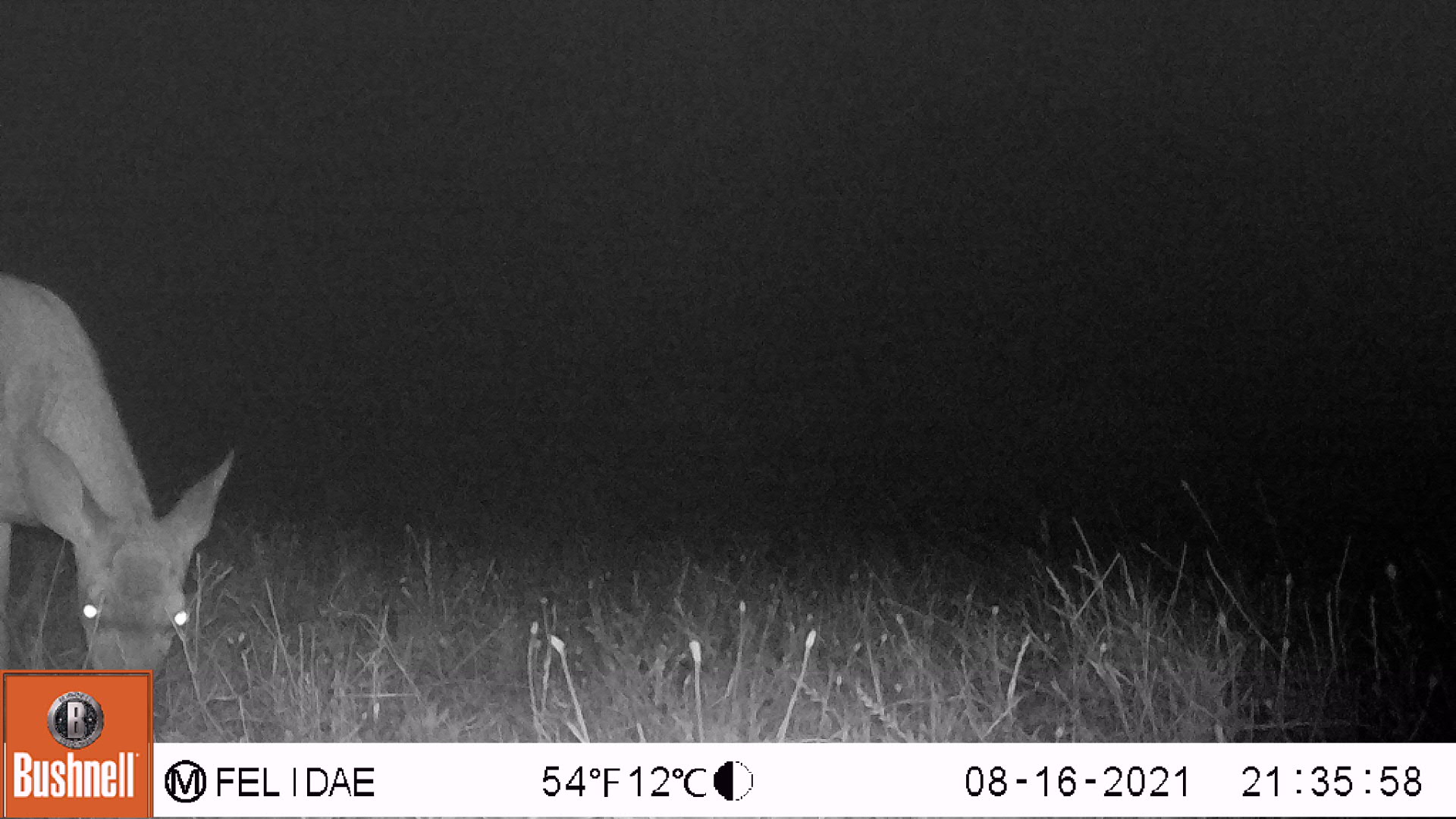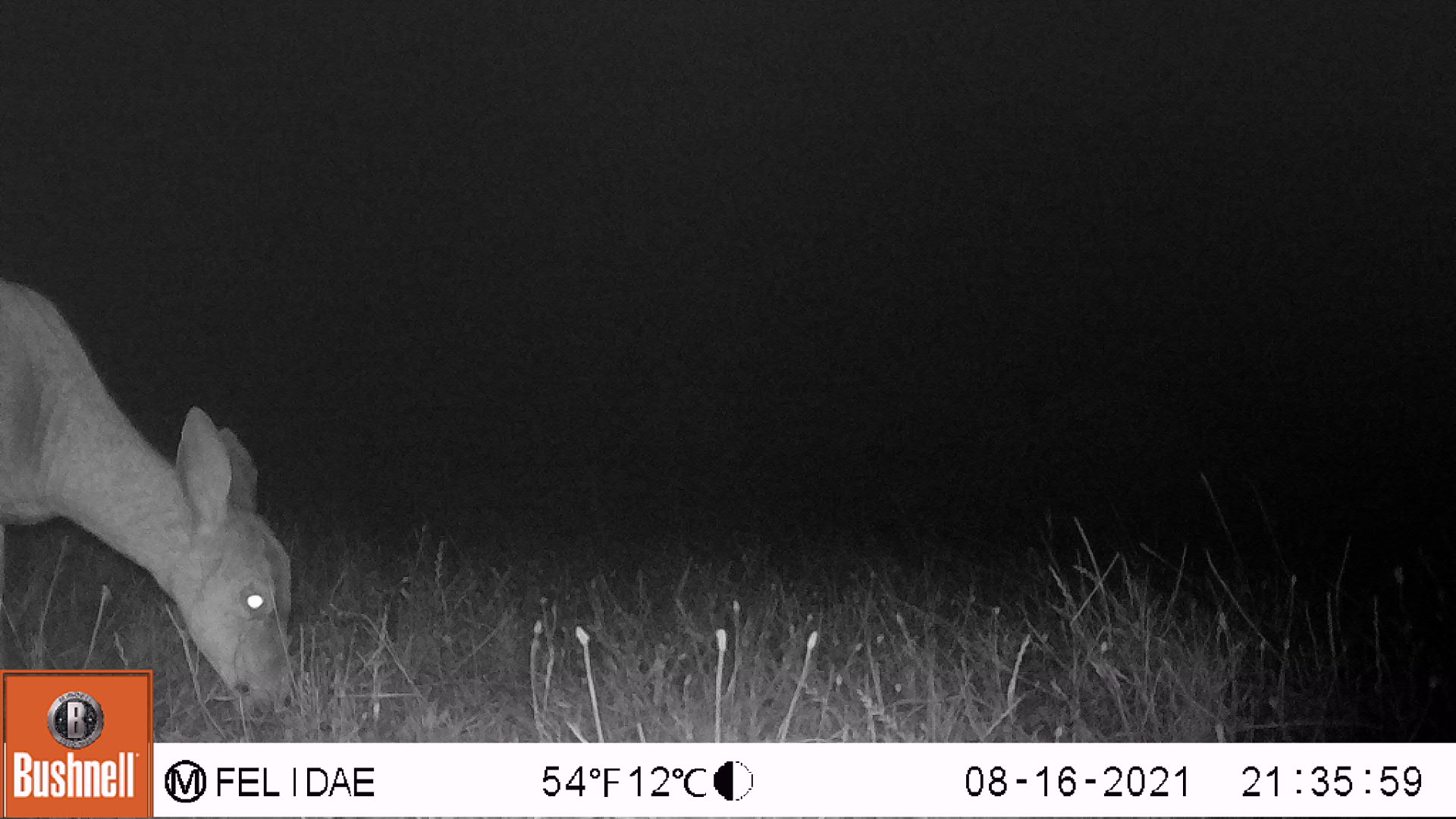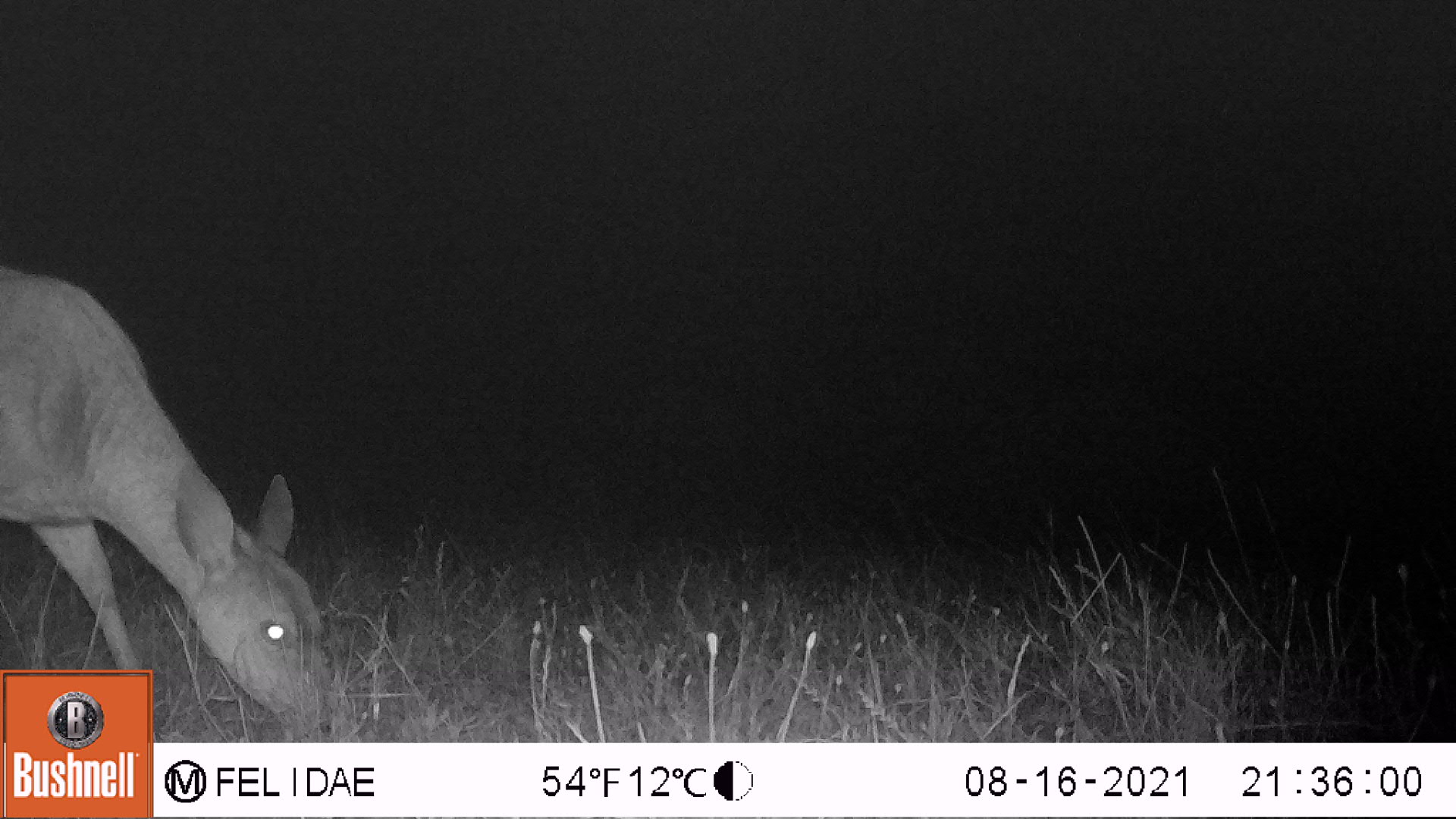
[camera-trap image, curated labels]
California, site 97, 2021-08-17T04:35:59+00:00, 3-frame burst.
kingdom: Animalia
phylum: Chordata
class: Mammalia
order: Artiodactyla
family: Cervidae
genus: Odocoileus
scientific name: Odocoileus hemionus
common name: mule deer